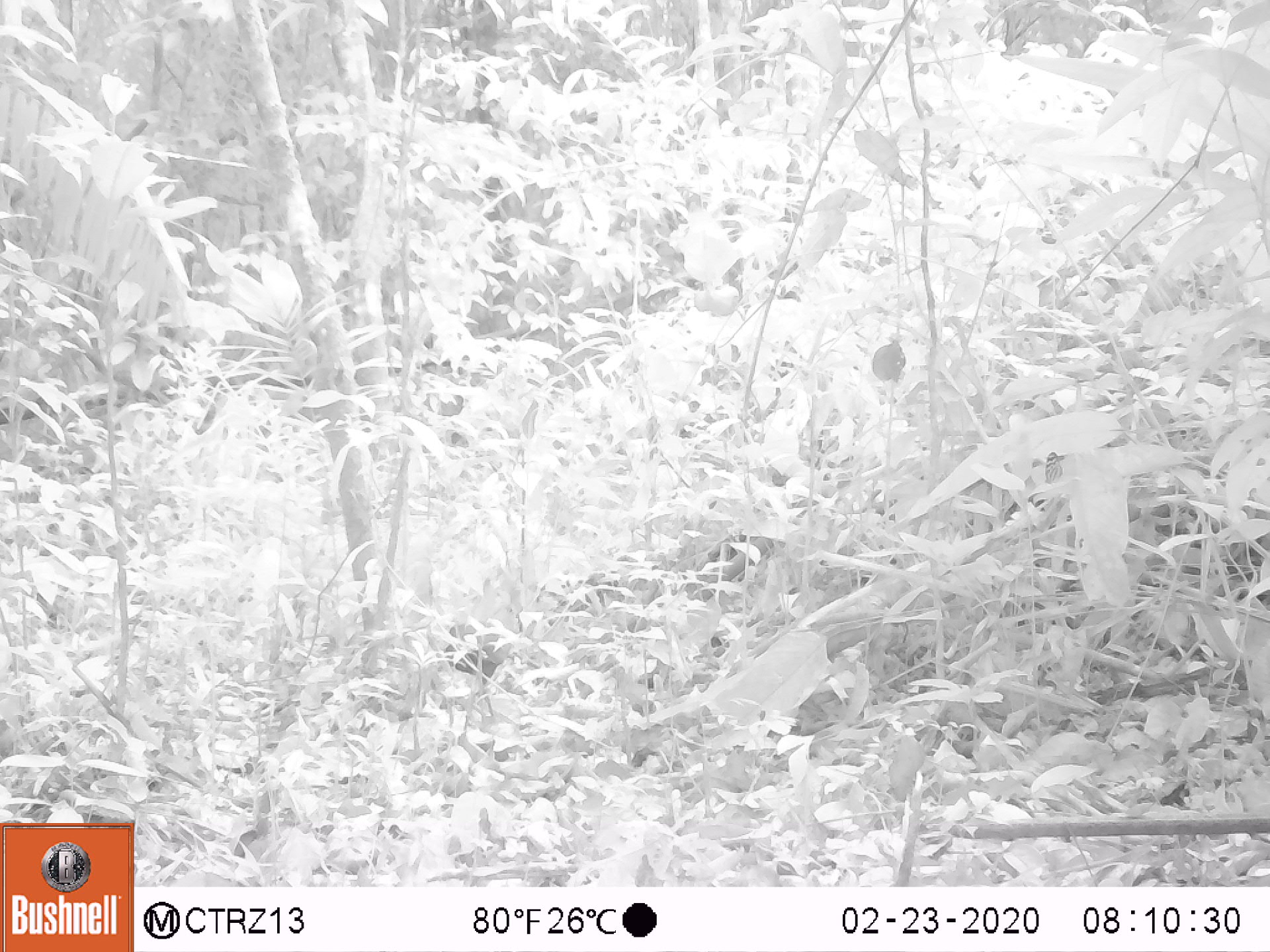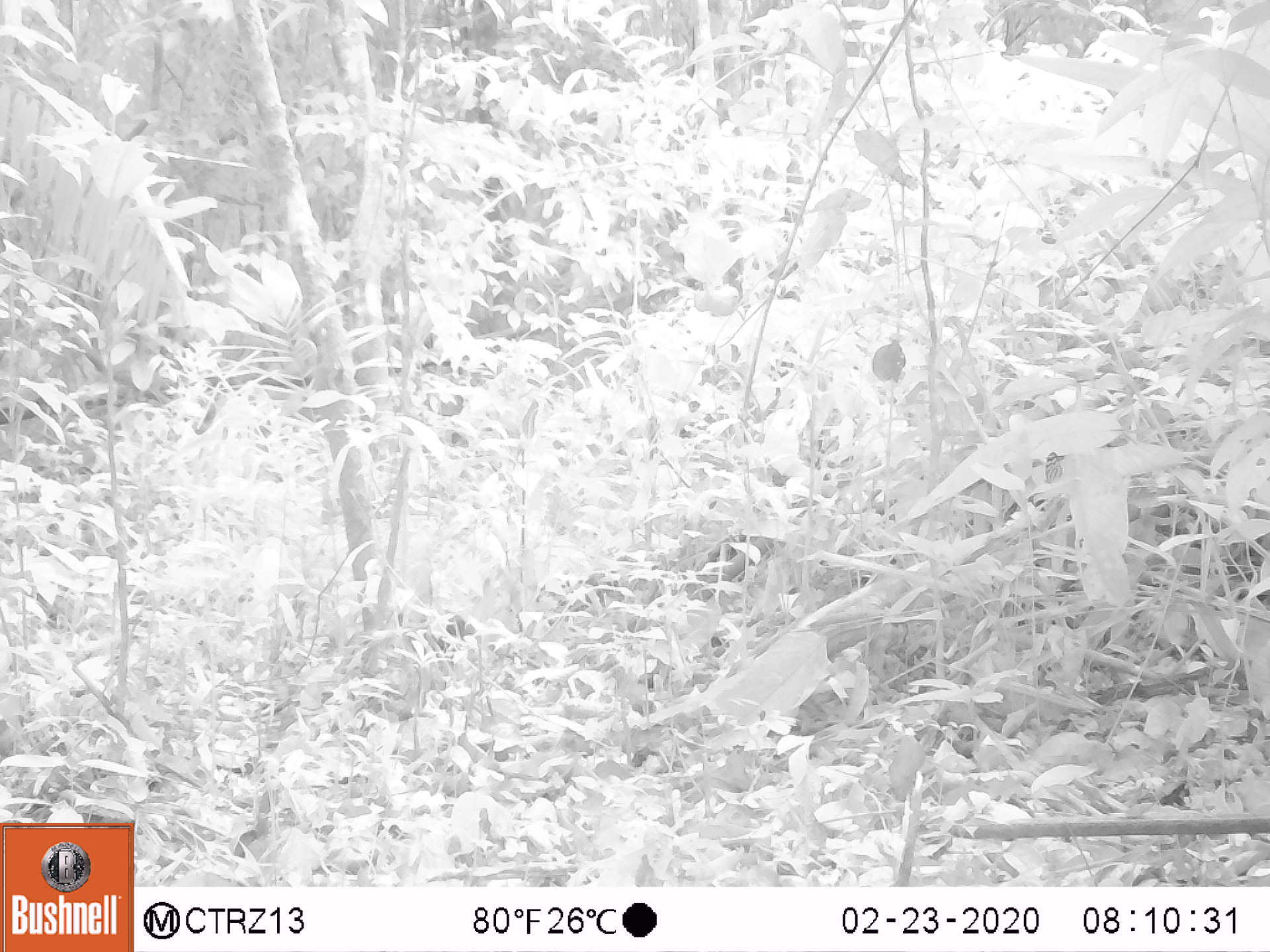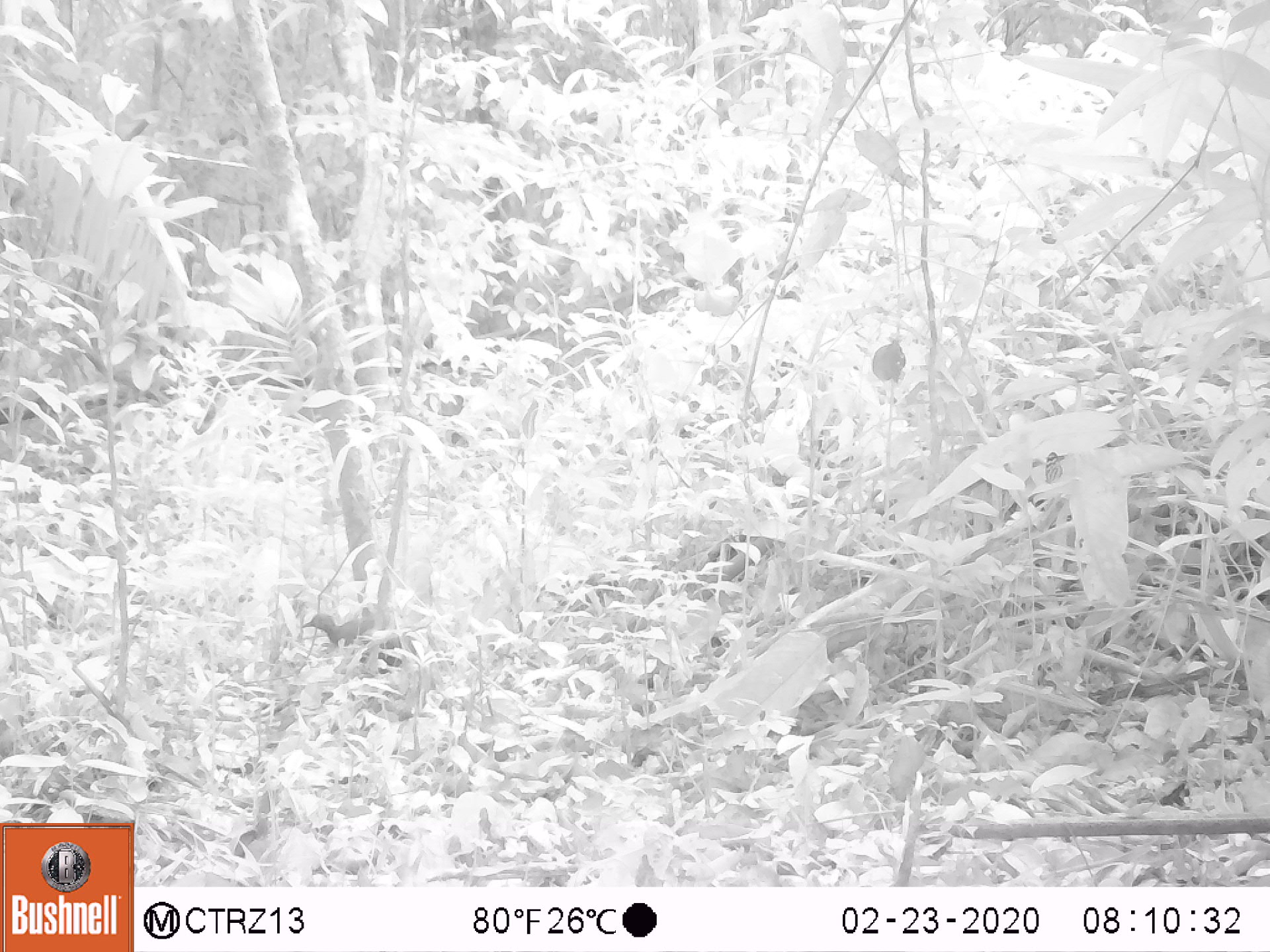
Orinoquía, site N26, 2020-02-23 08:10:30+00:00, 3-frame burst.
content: unidentified animal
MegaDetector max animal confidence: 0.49